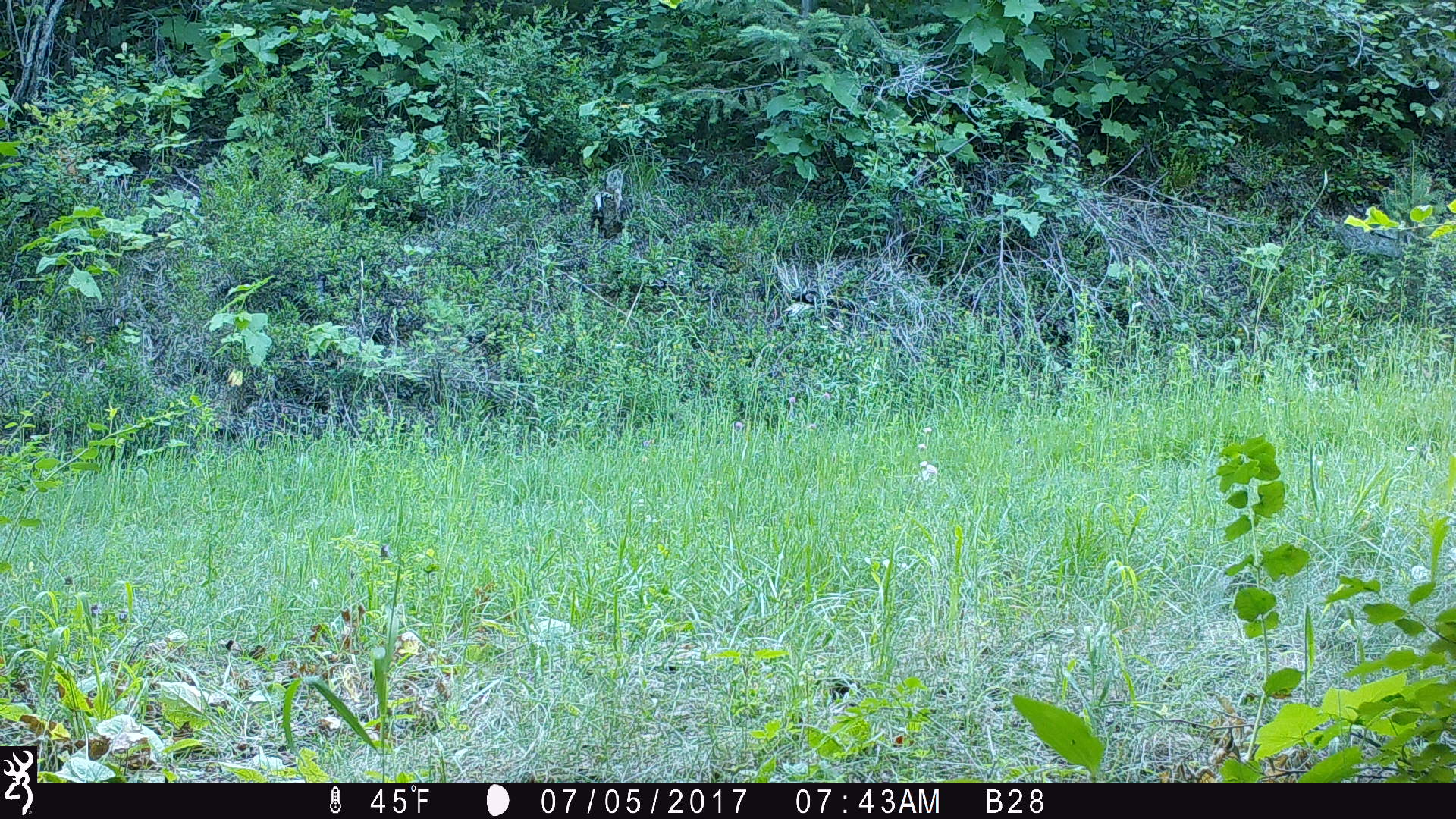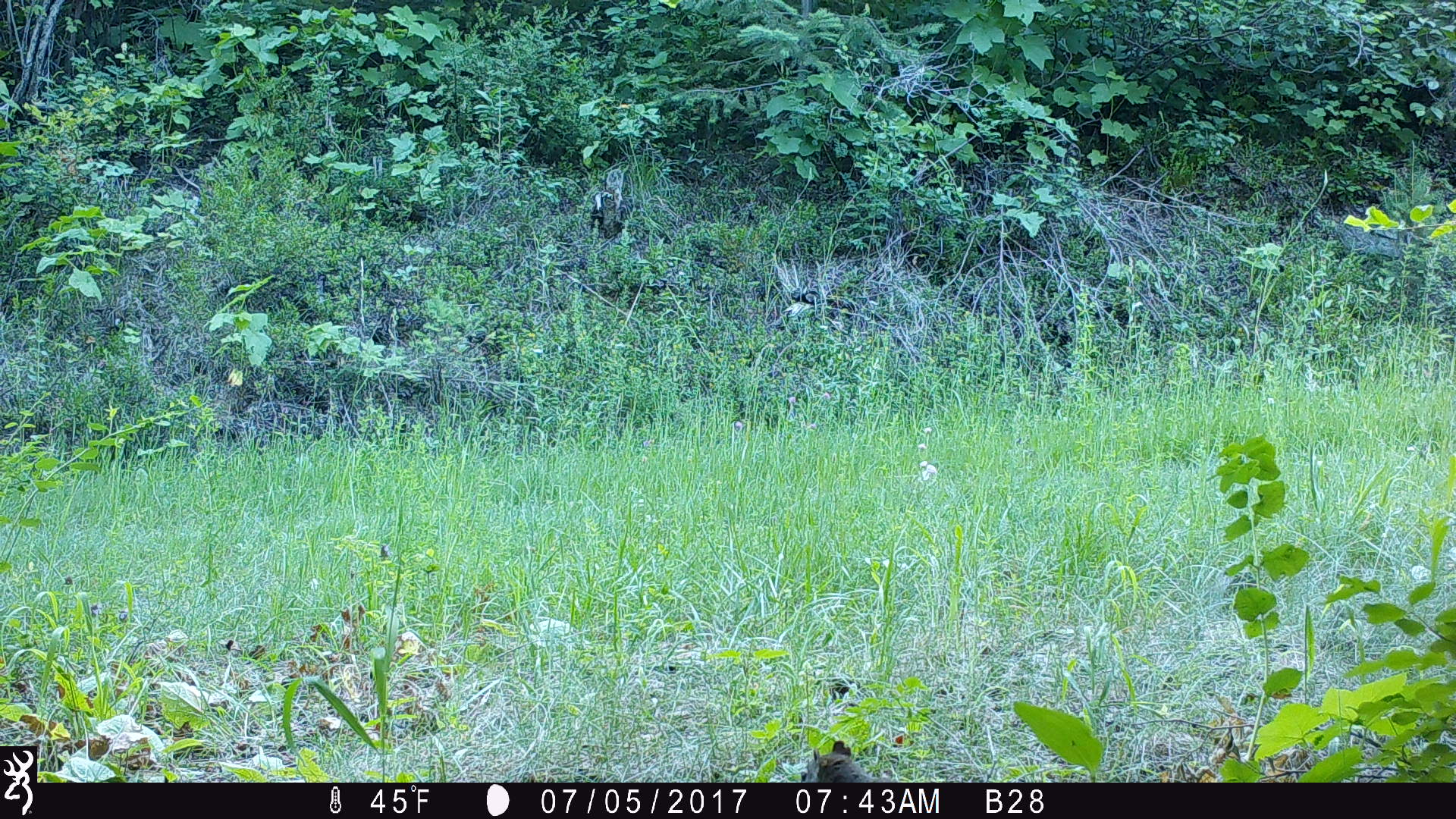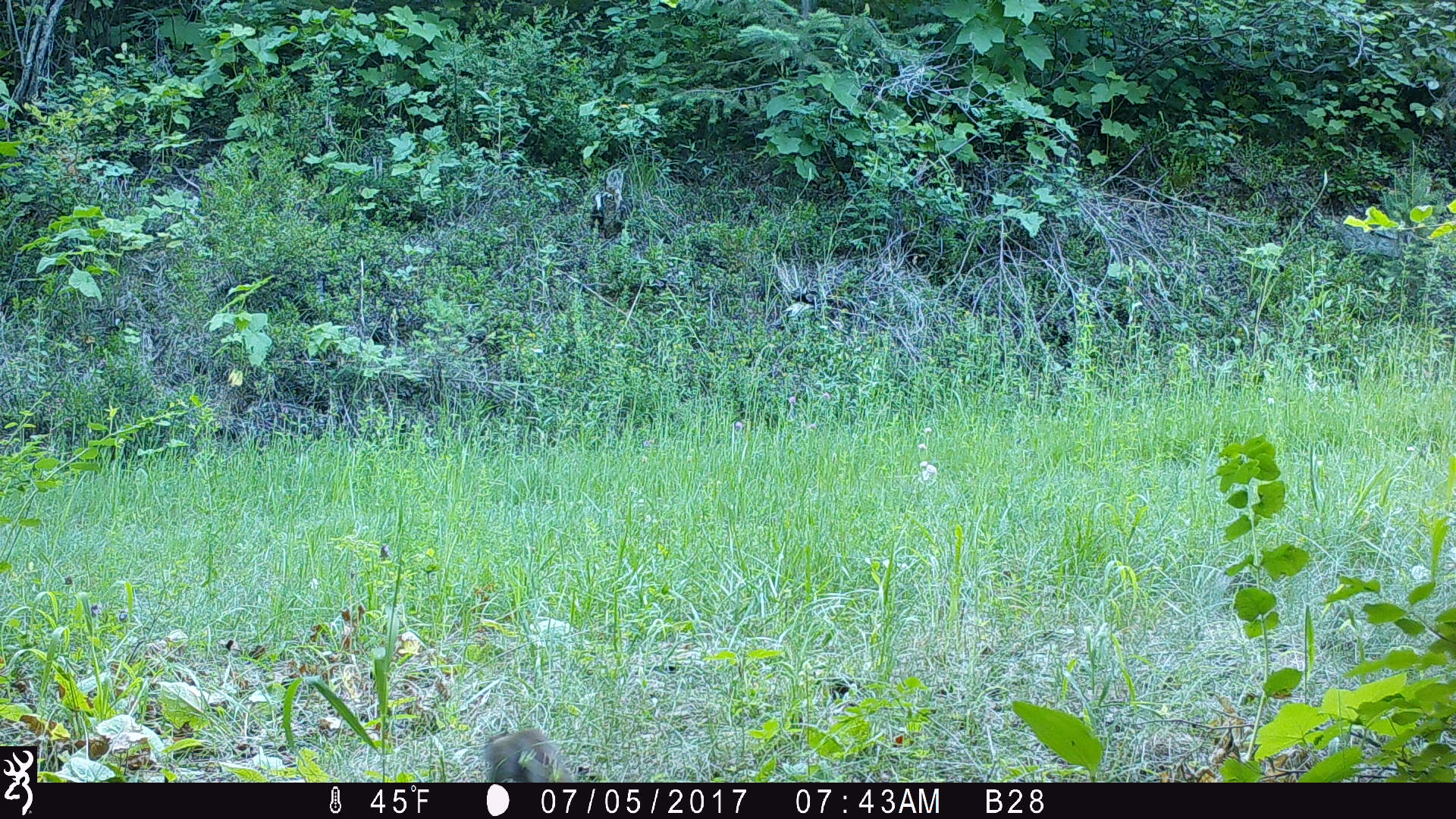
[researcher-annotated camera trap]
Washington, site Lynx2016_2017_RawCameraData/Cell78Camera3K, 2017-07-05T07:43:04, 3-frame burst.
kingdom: Animalia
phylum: Chordata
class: Mammalia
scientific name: Mammalia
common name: small mammal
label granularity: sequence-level